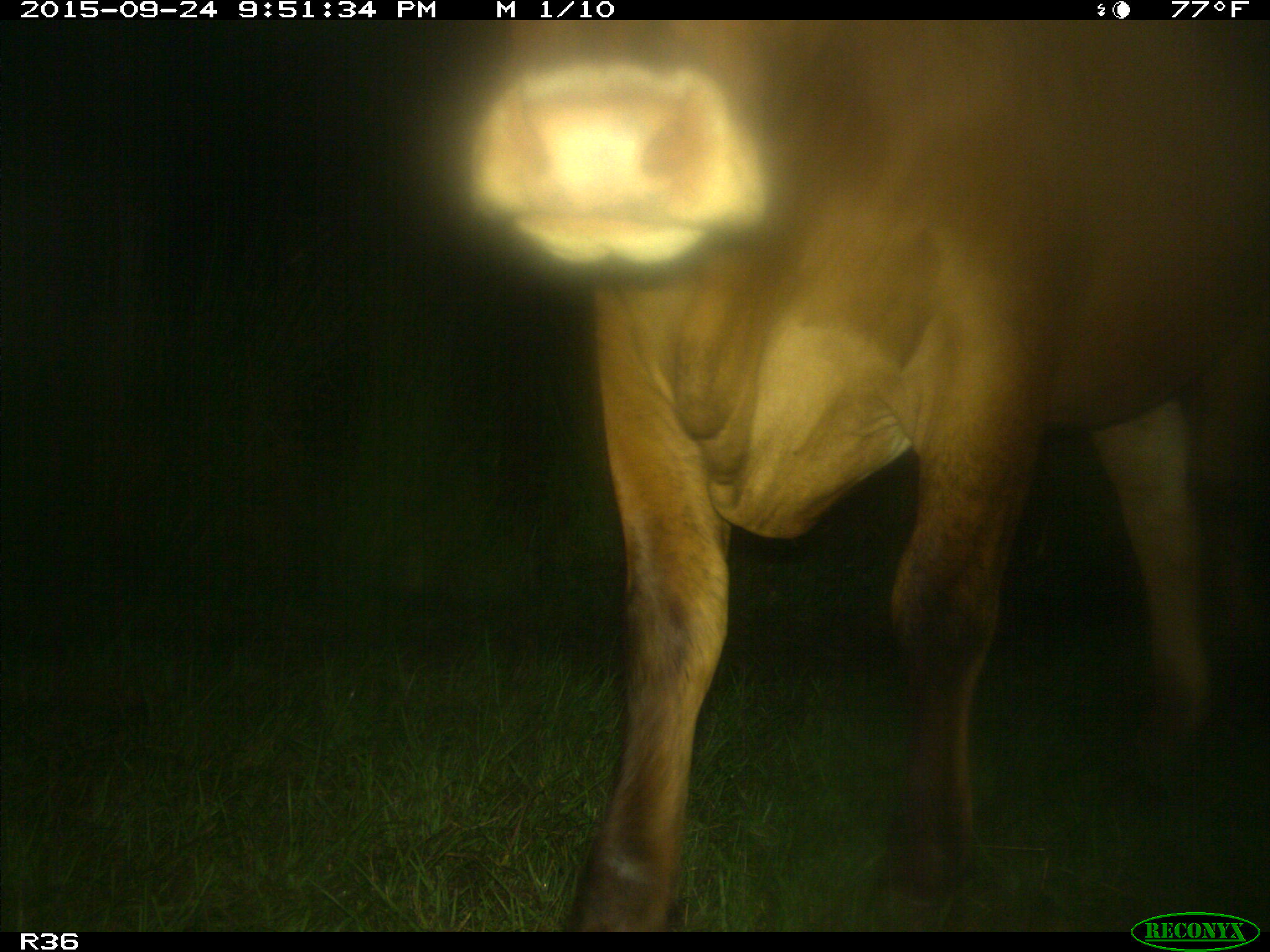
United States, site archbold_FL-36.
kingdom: Animalia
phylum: Chordata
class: Mammalia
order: Artiodactyla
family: Bovidae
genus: Bos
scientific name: Bos taurus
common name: domestic cow